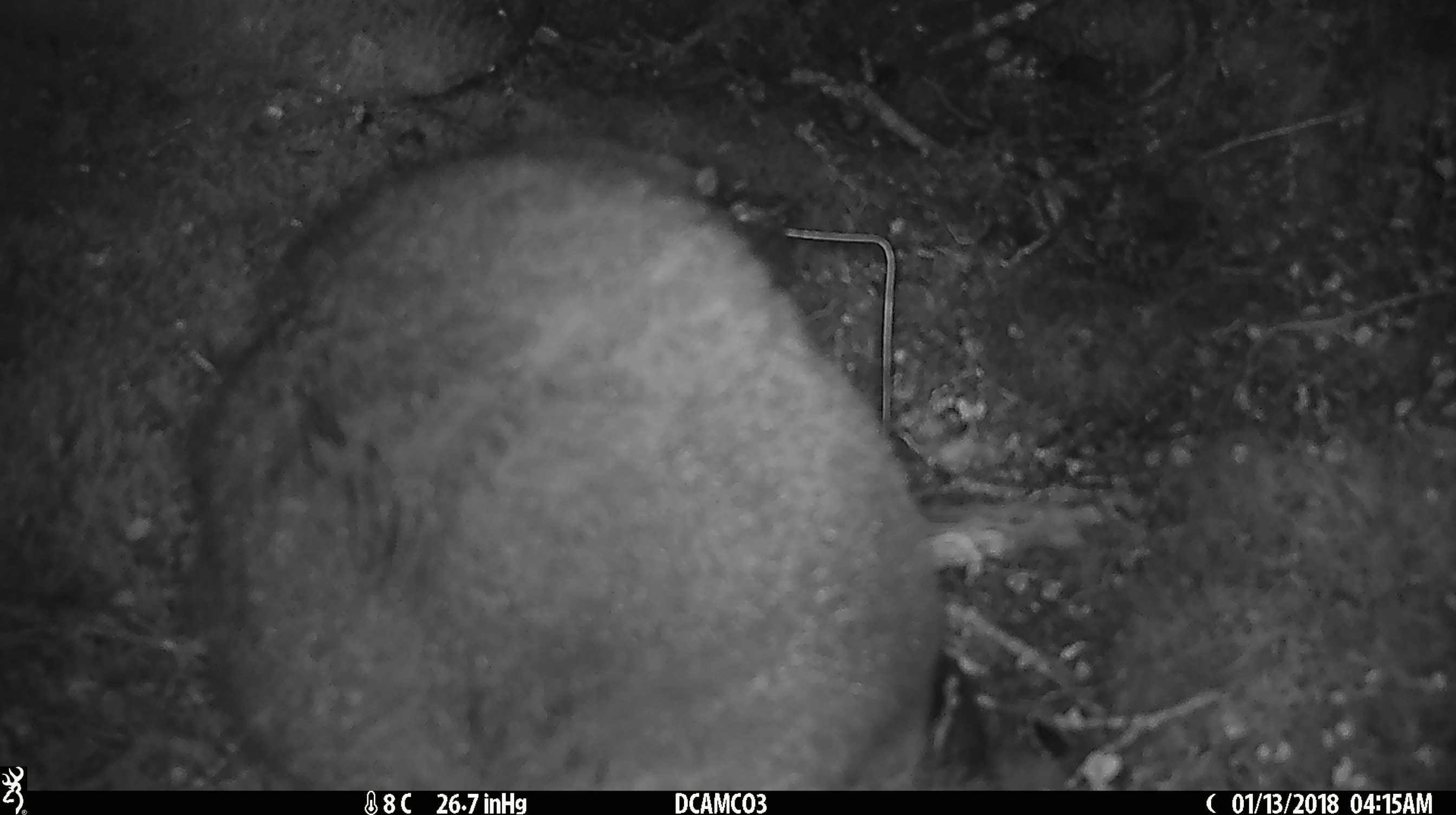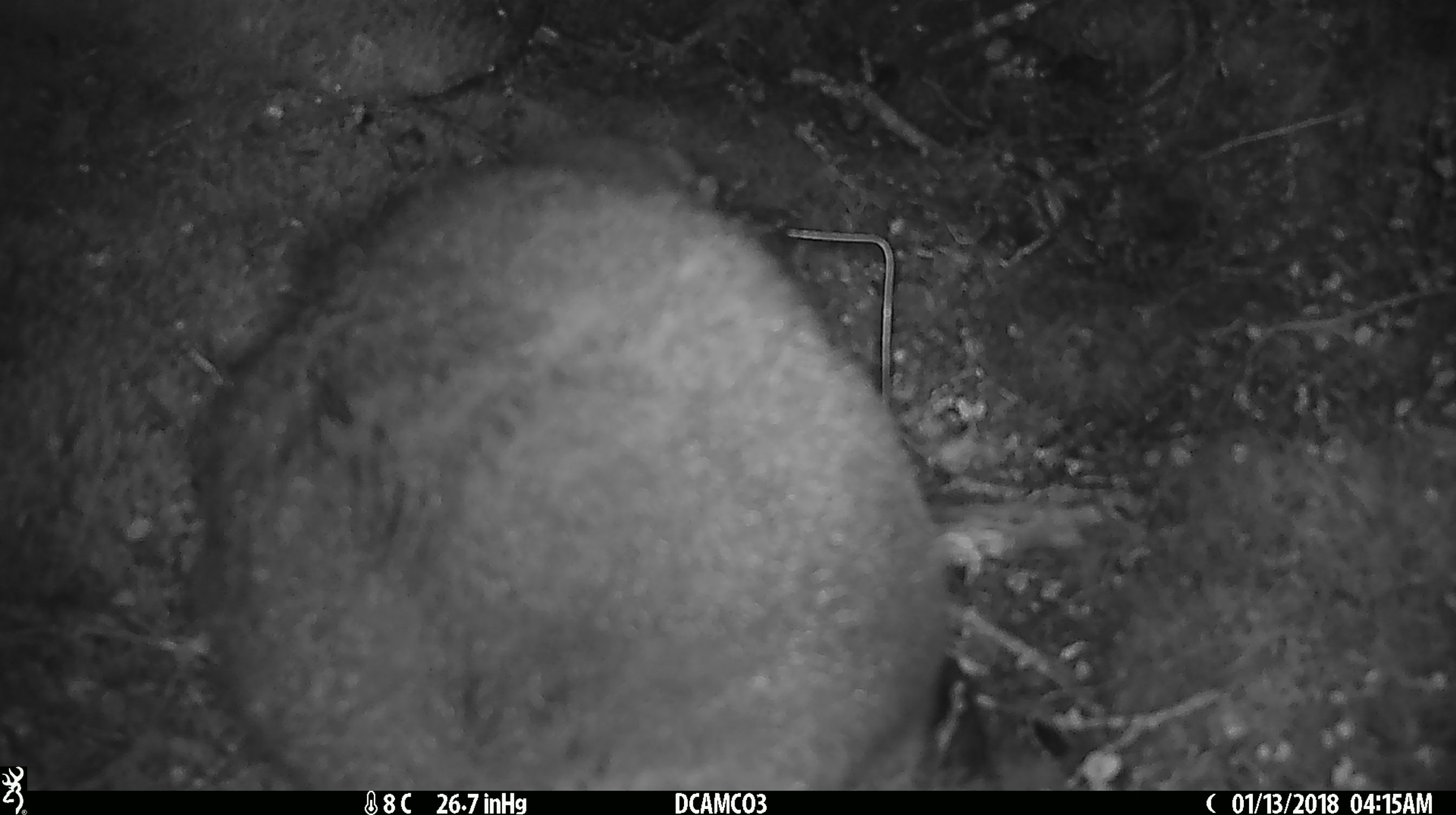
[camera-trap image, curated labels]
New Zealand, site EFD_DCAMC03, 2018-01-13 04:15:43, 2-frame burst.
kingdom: Animalia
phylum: Chordata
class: Mammalia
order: Diprotodontia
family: Phalangeridae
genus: Trichosurus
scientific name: Trichosurus vulpecula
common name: common brushtail possum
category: possum